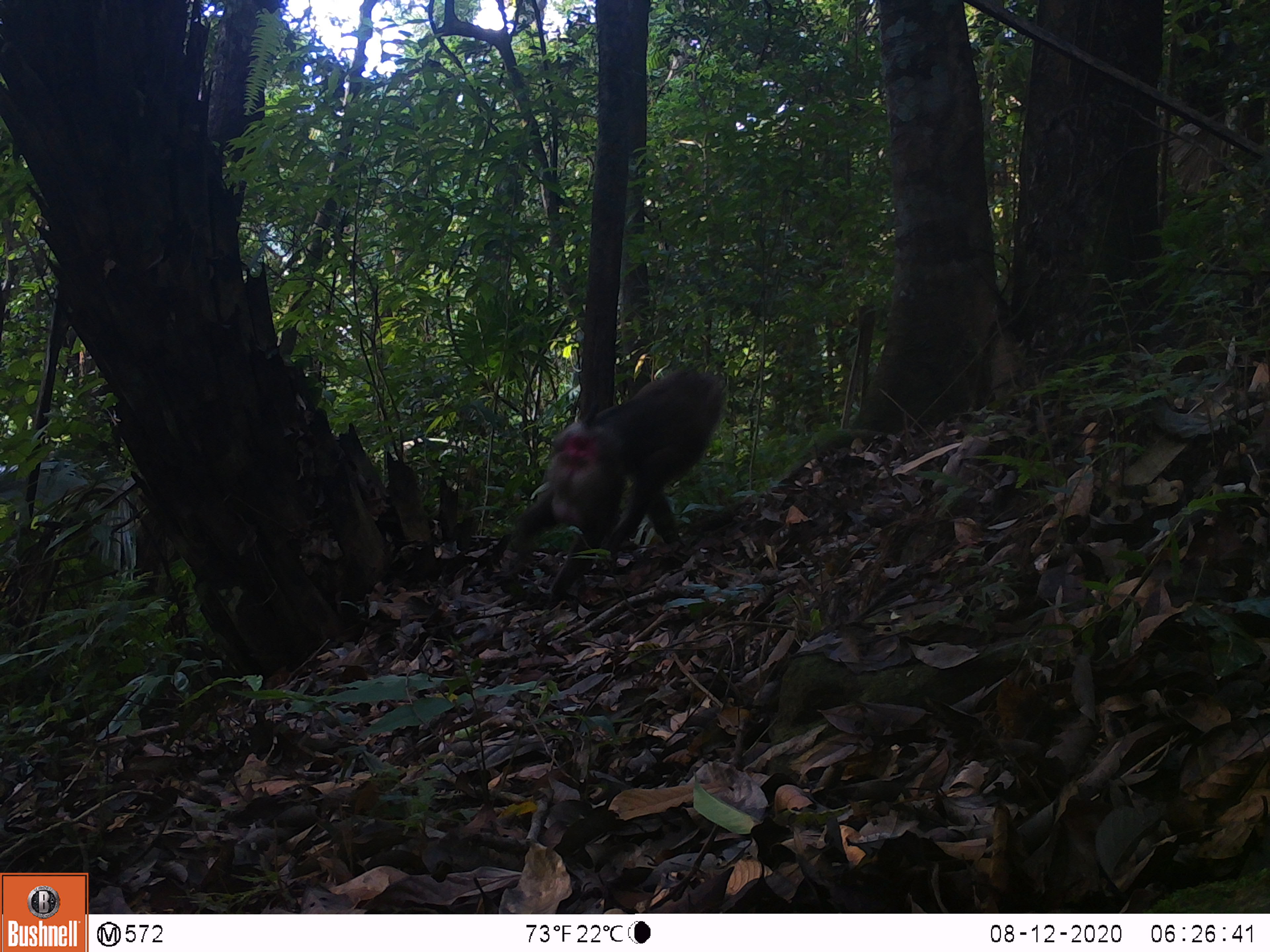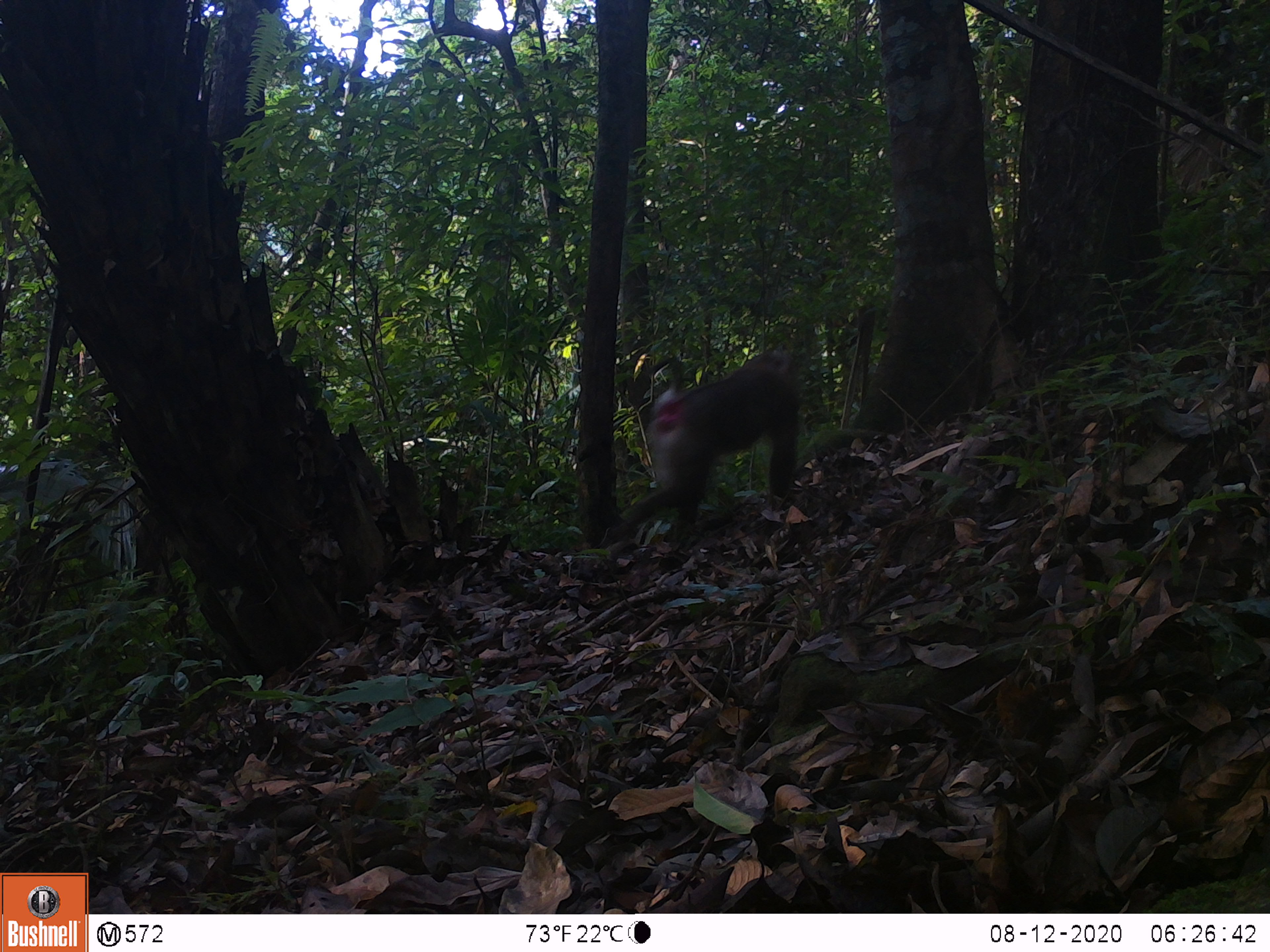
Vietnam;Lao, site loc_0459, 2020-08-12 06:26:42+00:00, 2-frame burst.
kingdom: Animalia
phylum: Chordata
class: Mammalia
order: Primates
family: Cercopithecidae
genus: Macaca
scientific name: Macaca nemestrina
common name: pig-tailed macaque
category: pig tailed macaque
Pig tailed macaque (pig-tailed macaque) (Macaca nemestrina). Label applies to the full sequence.